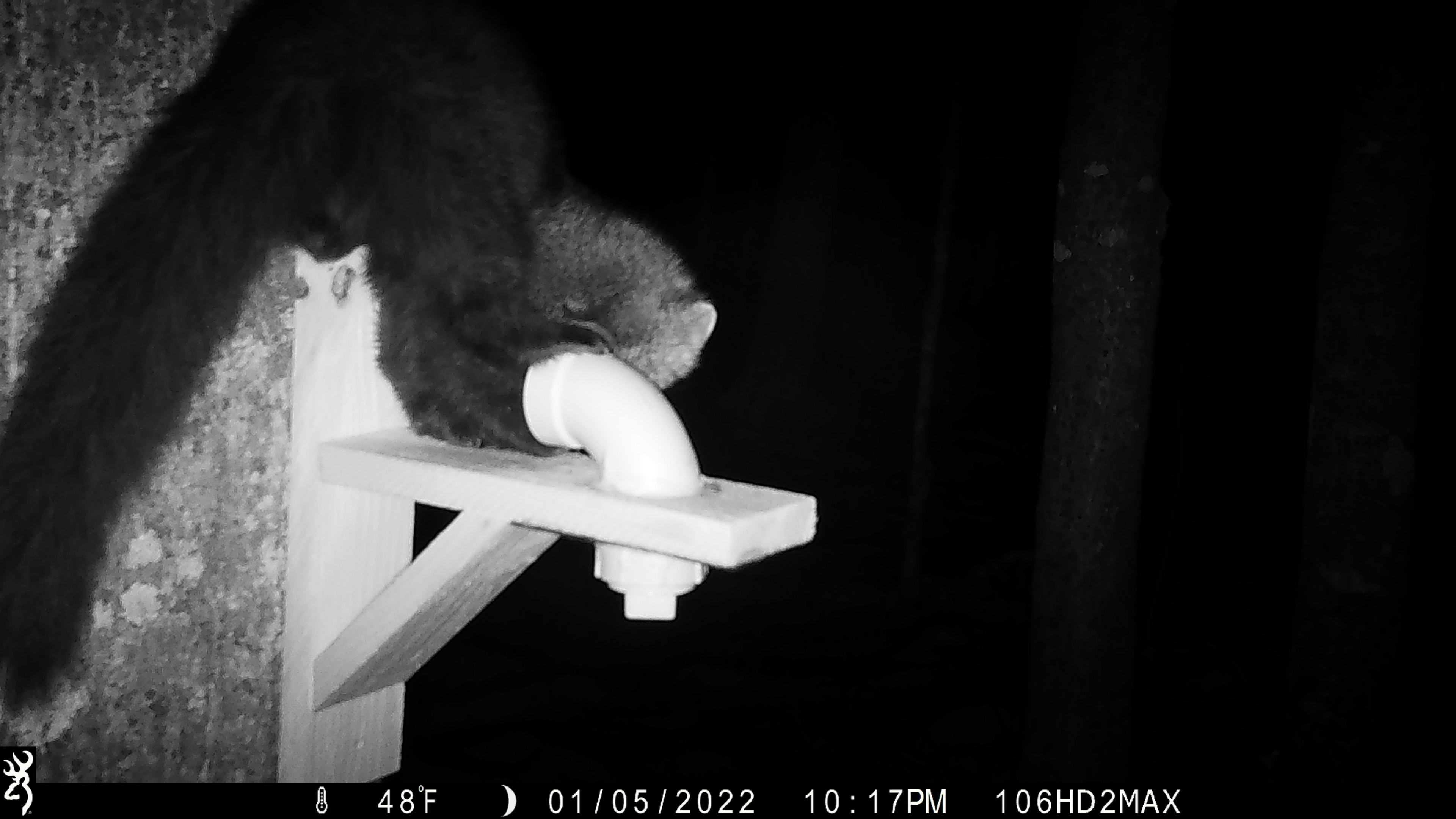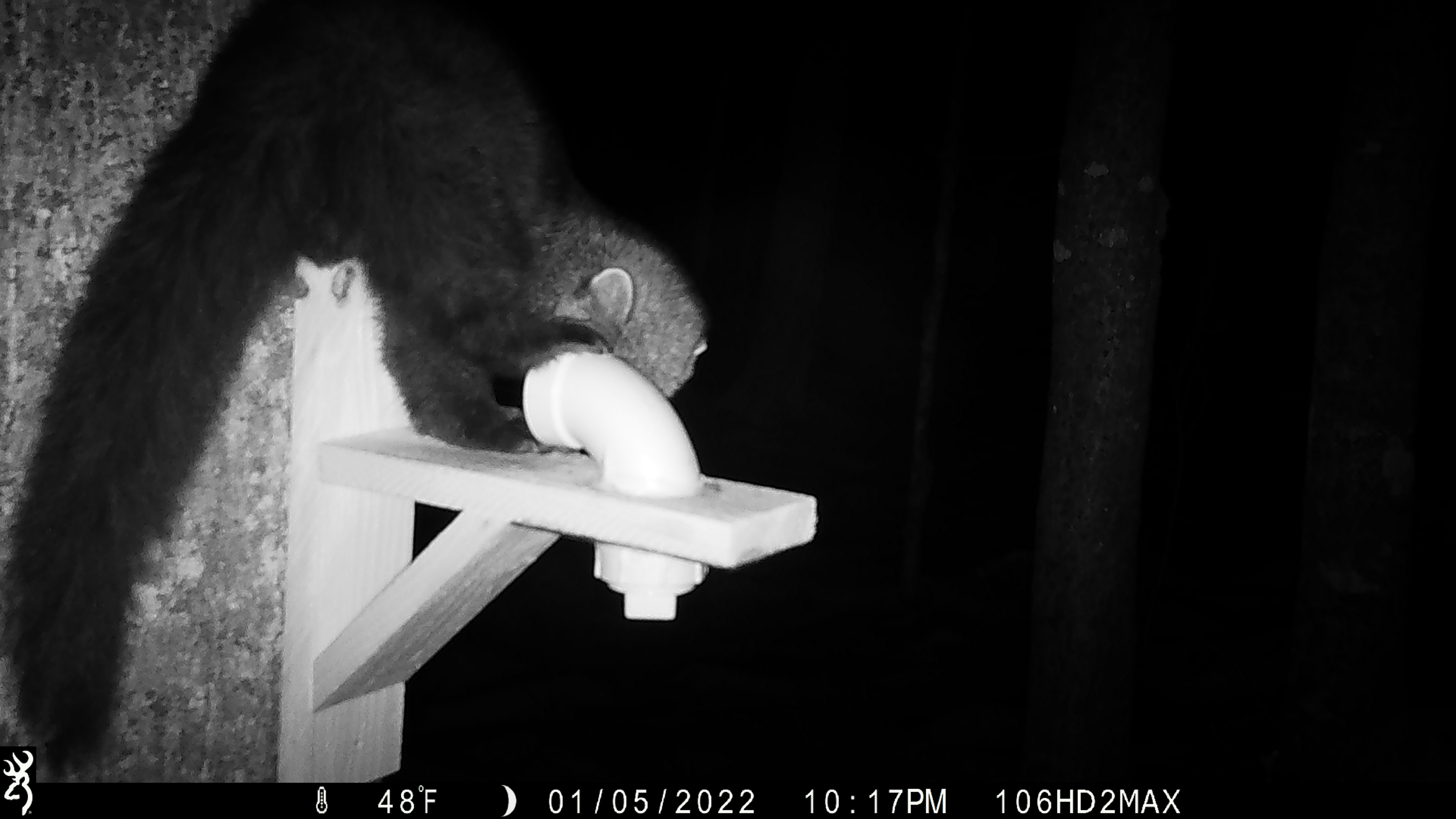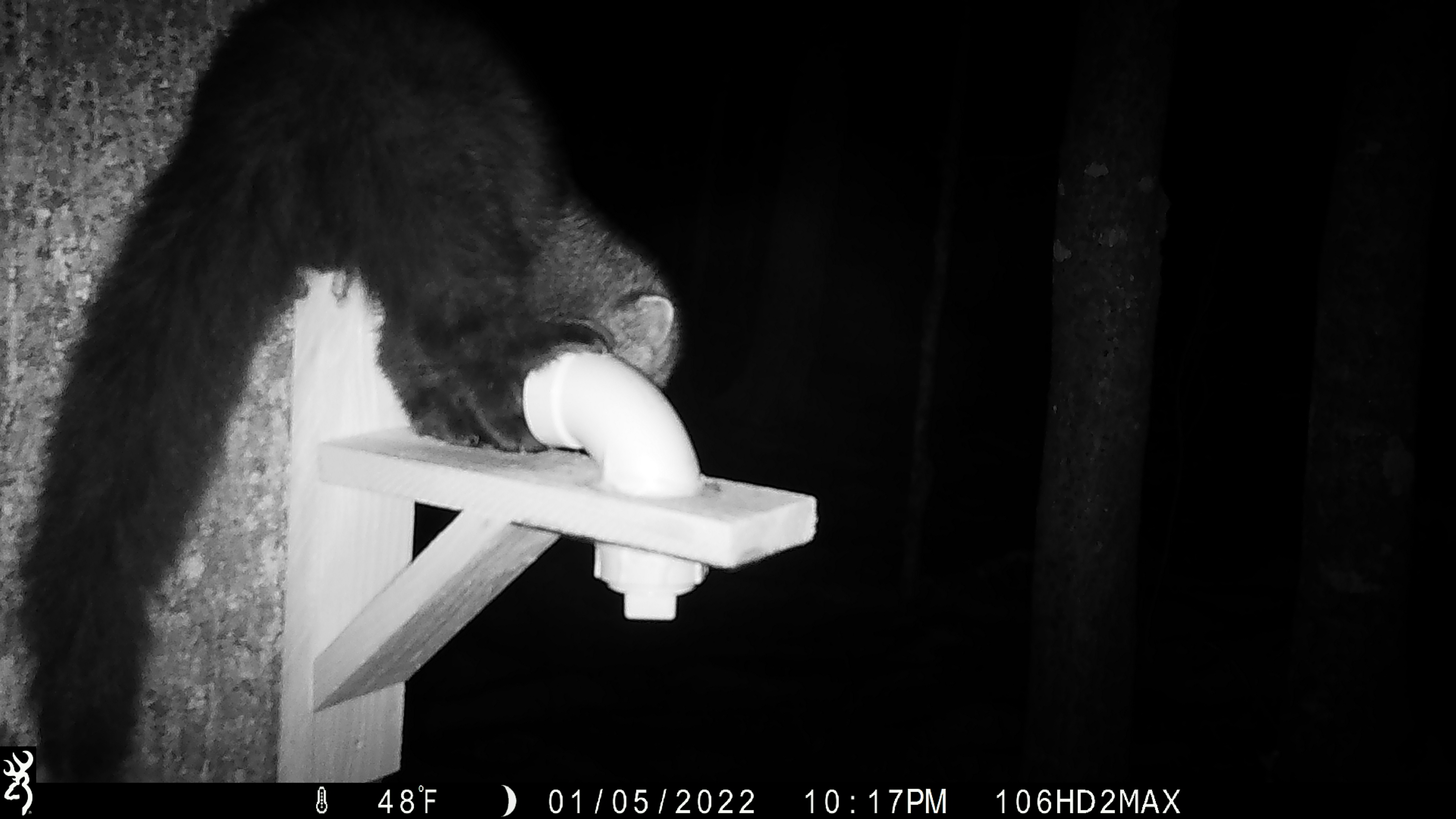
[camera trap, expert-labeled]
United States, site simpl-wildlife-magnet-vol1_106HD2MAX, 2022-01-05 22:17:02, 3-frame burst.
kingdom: Animalia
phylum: Chordata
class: Mammalia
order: Carnivora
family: Mustelidae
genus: Pekania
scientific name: Pekania pennanti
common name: fisher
Fisher (Pekania pennanti).